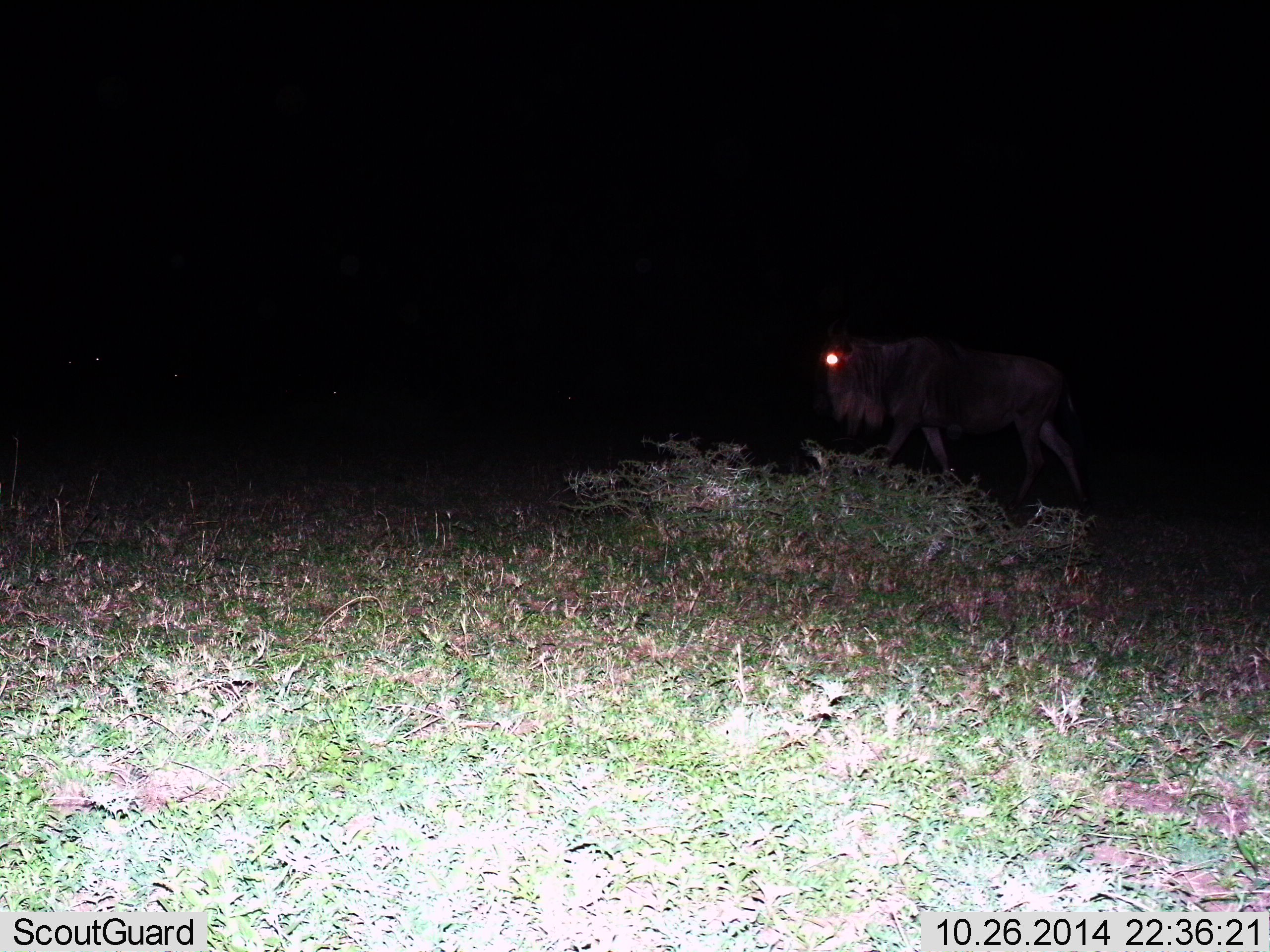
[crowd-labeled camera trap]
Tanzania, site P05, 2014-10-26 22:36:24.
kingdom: Animalia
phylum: Chordata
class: Mammalia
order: Artiodactyla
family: Bovidae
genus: Connochaetes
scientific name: Connochaetes taurinus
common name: blue wildebeest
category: wildebeest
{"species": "wildebeest (blue wildebeest) (Connochaetes taurinus)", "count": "1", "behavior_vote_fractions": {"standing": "20%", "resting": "0%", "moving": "80%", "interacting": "0%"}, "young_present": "0%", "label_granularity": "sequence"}